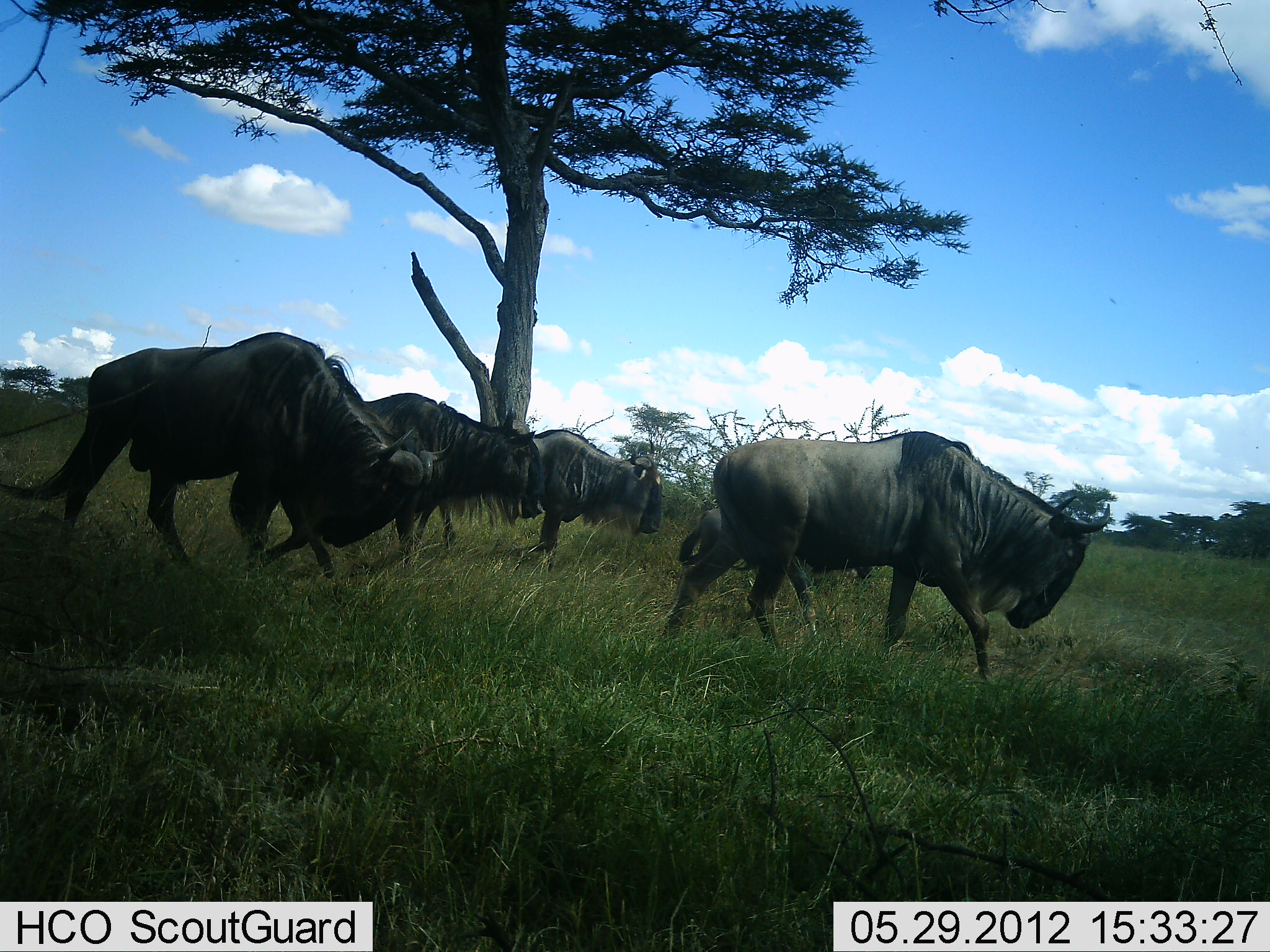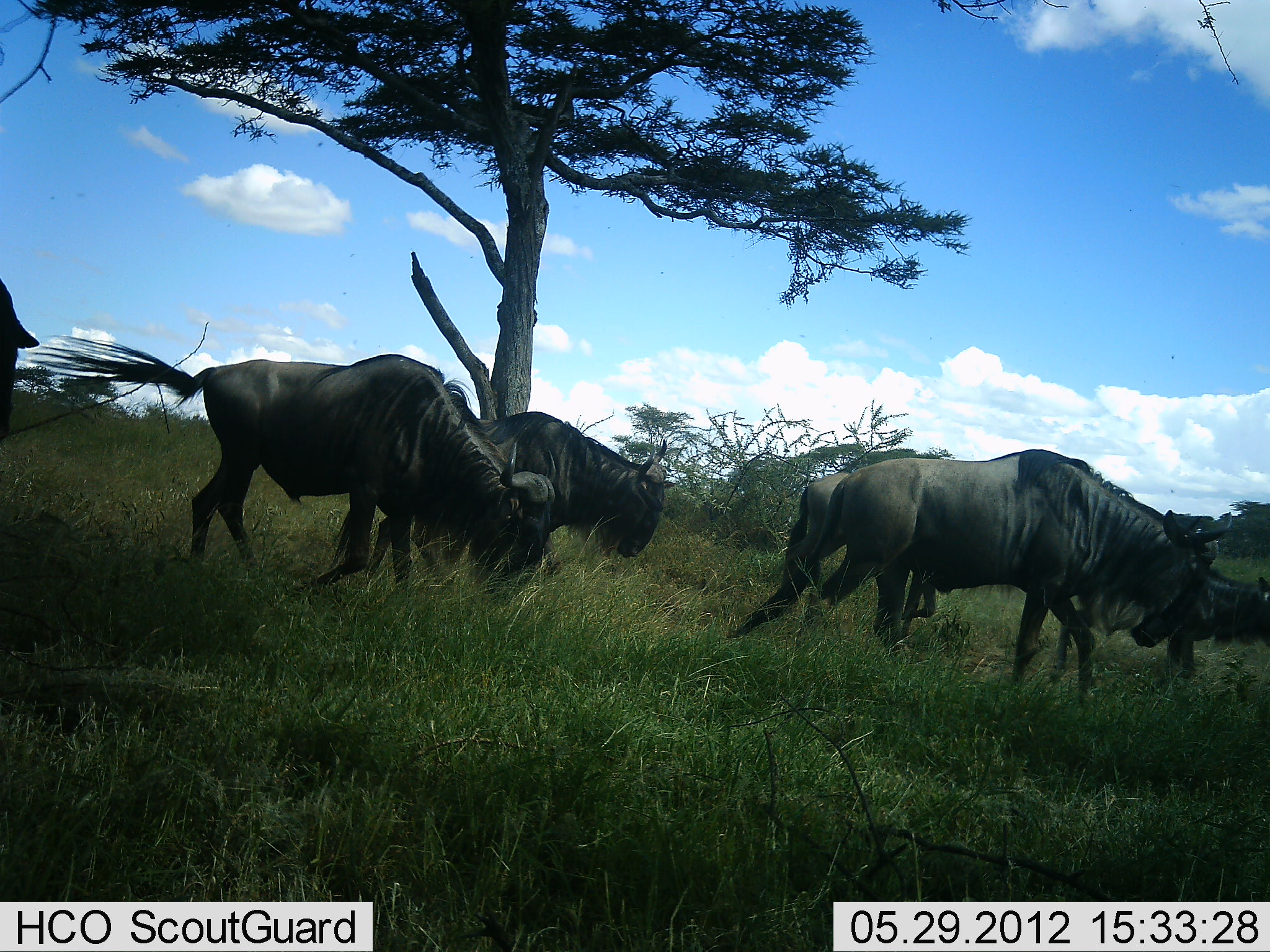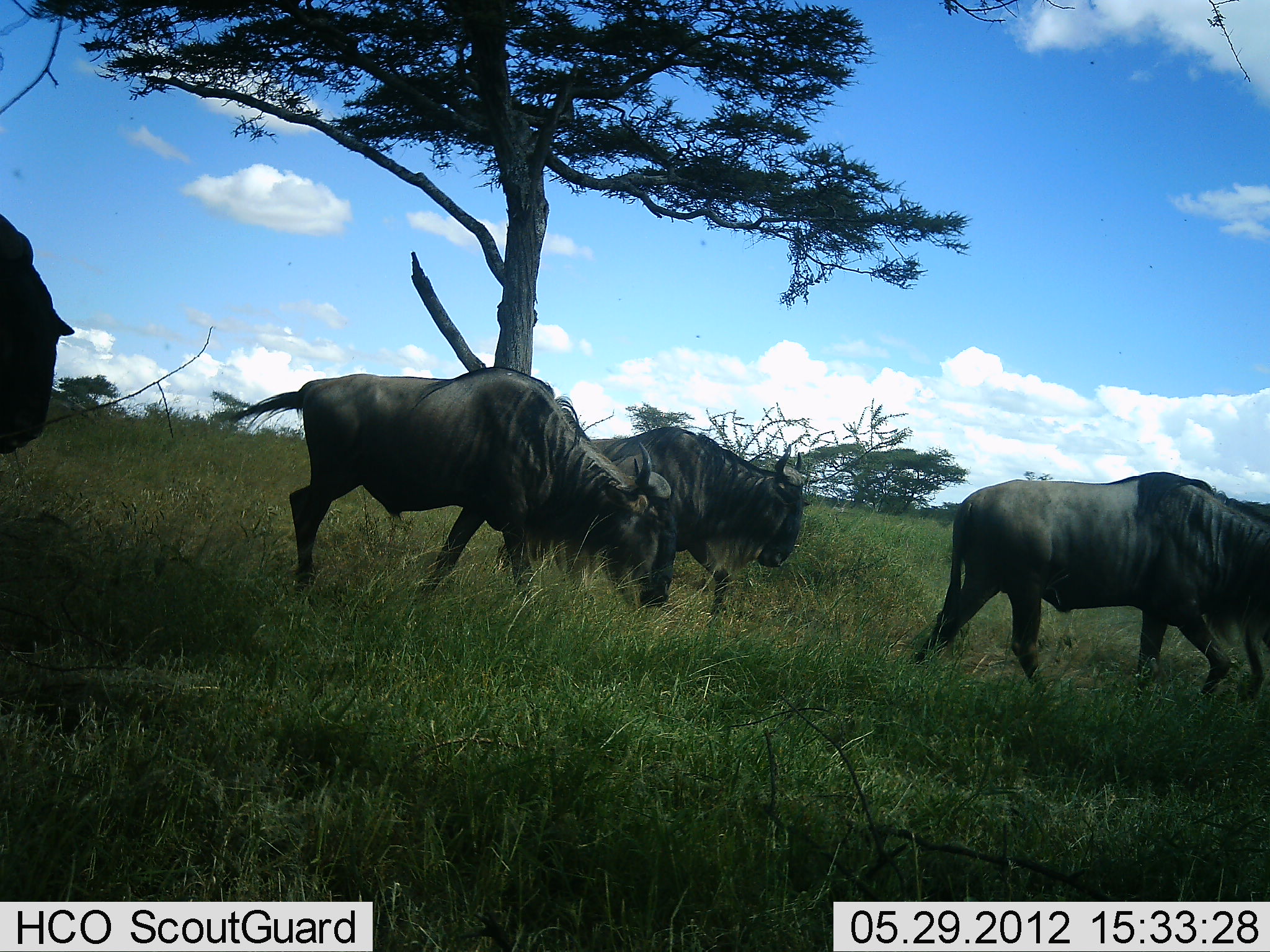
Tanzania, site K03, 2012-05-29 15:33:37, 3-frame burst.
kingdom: Animalia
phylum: Chordata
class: Mammalia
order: Artiodactyla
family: Bovidae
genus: Connochaetes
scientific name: Connochaetes taurinus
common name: blue wildebeest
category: wildebeest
Wildebeest (blue wildebeest) (Connochaetes taurinus), count 5. Behavior (volunteer vote fractions): standing 10%, resting 0%, moving 90%, interacting 0%. Young present (vote fraction): 0%. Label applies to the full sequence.